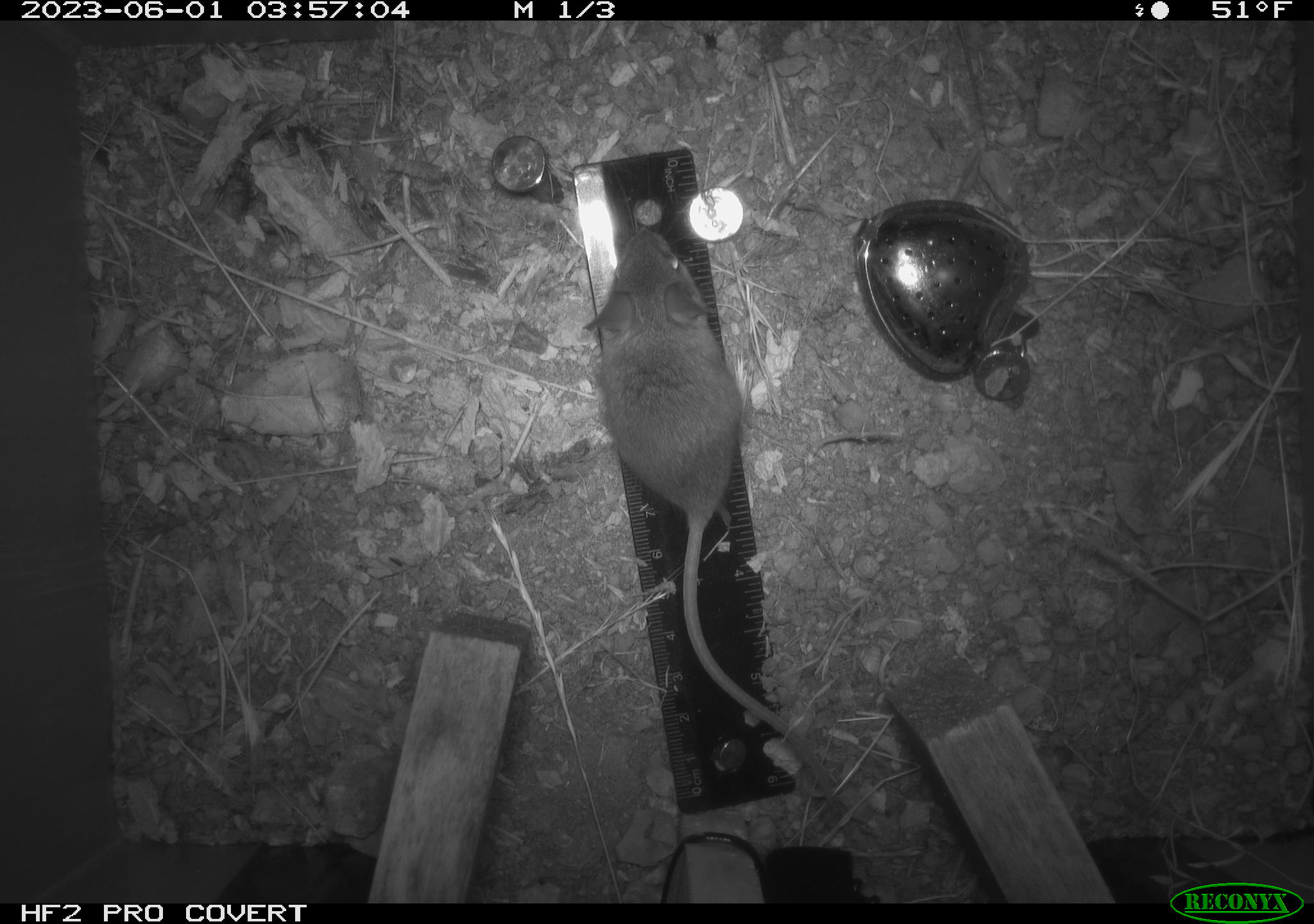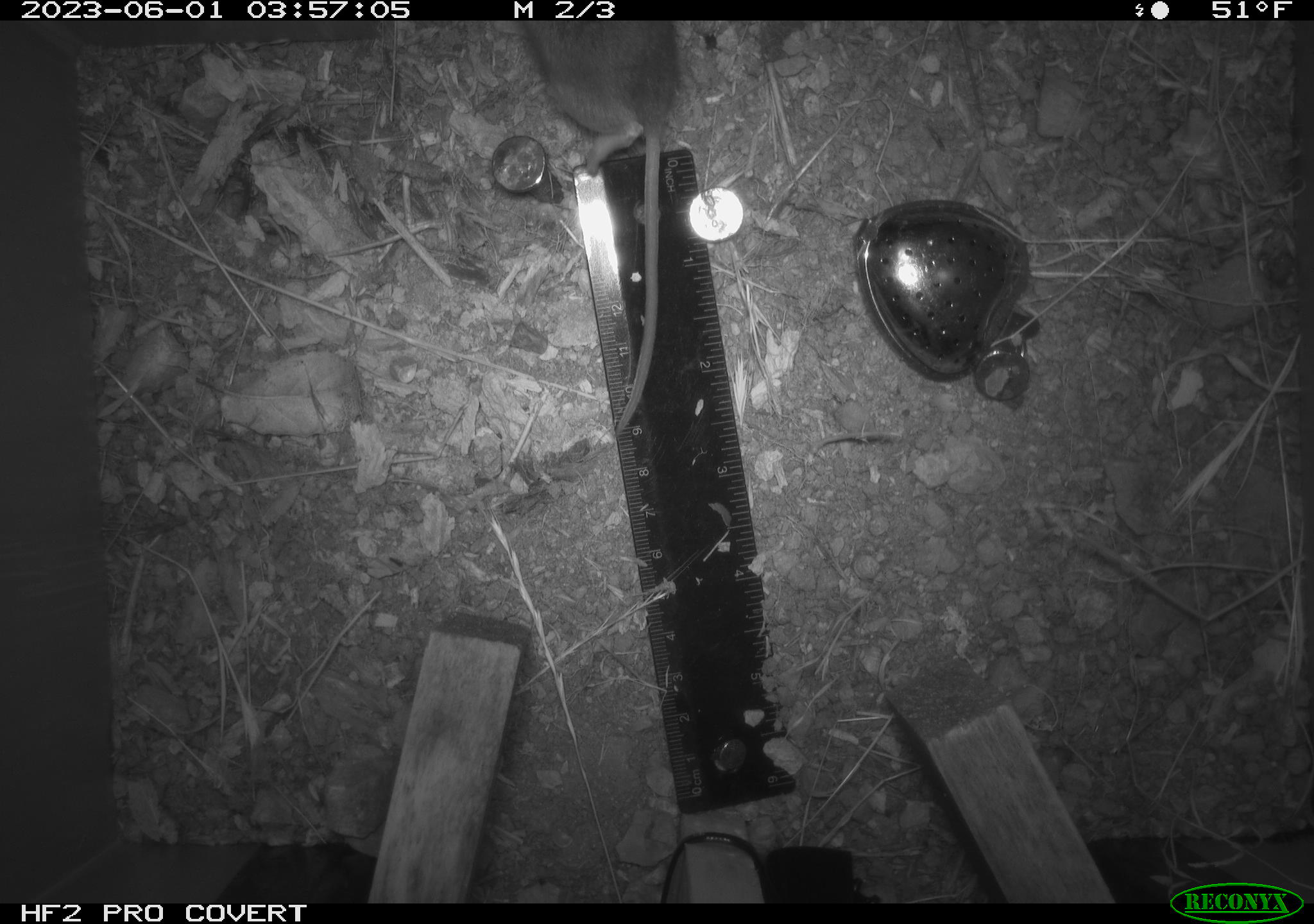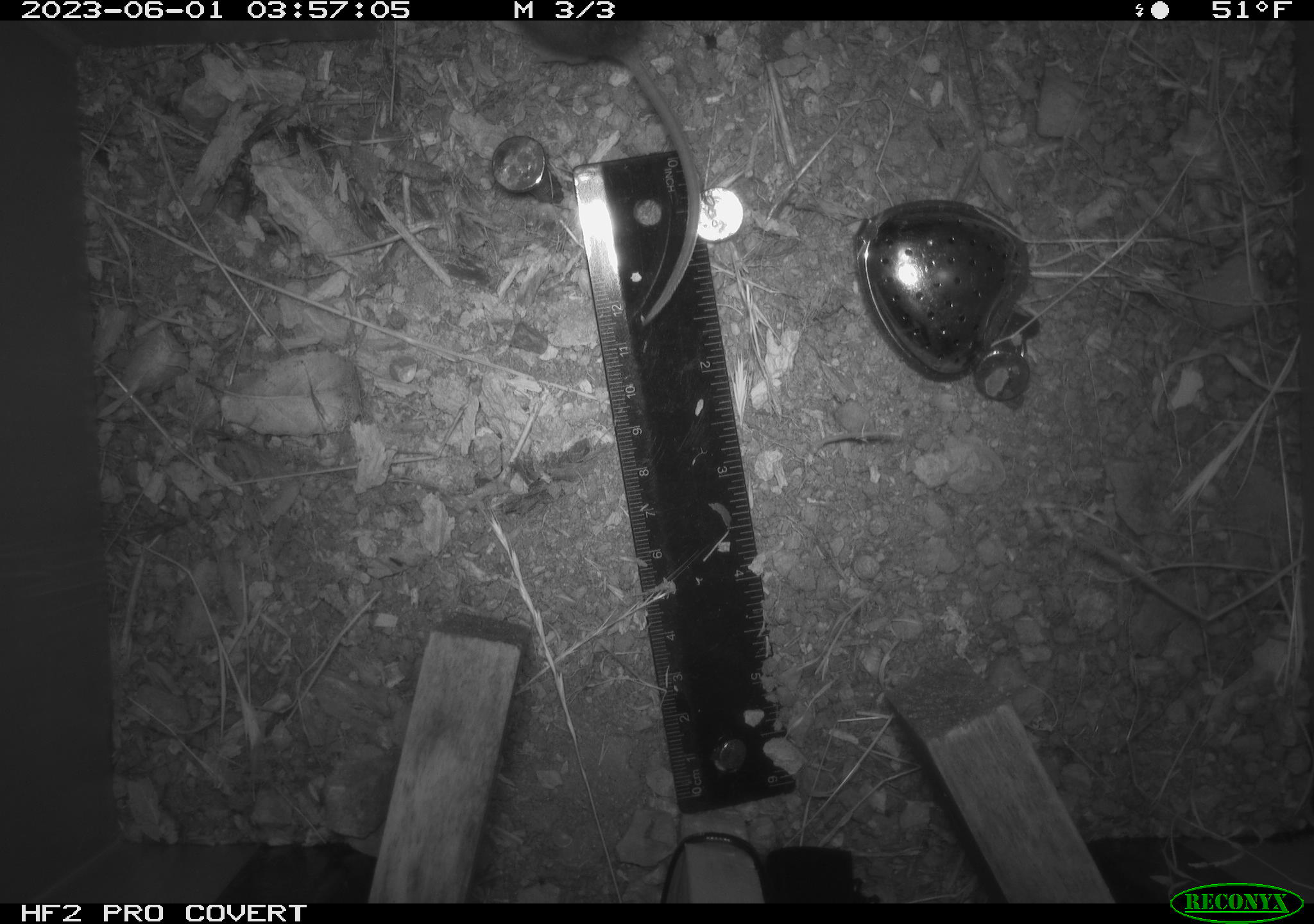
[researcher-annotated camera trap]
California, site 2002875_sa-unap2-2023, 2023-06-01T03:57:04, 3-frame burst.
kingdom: Animalia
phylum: Chordata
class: Mammalia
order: Rodentia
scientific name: Rodentia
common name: mouse species